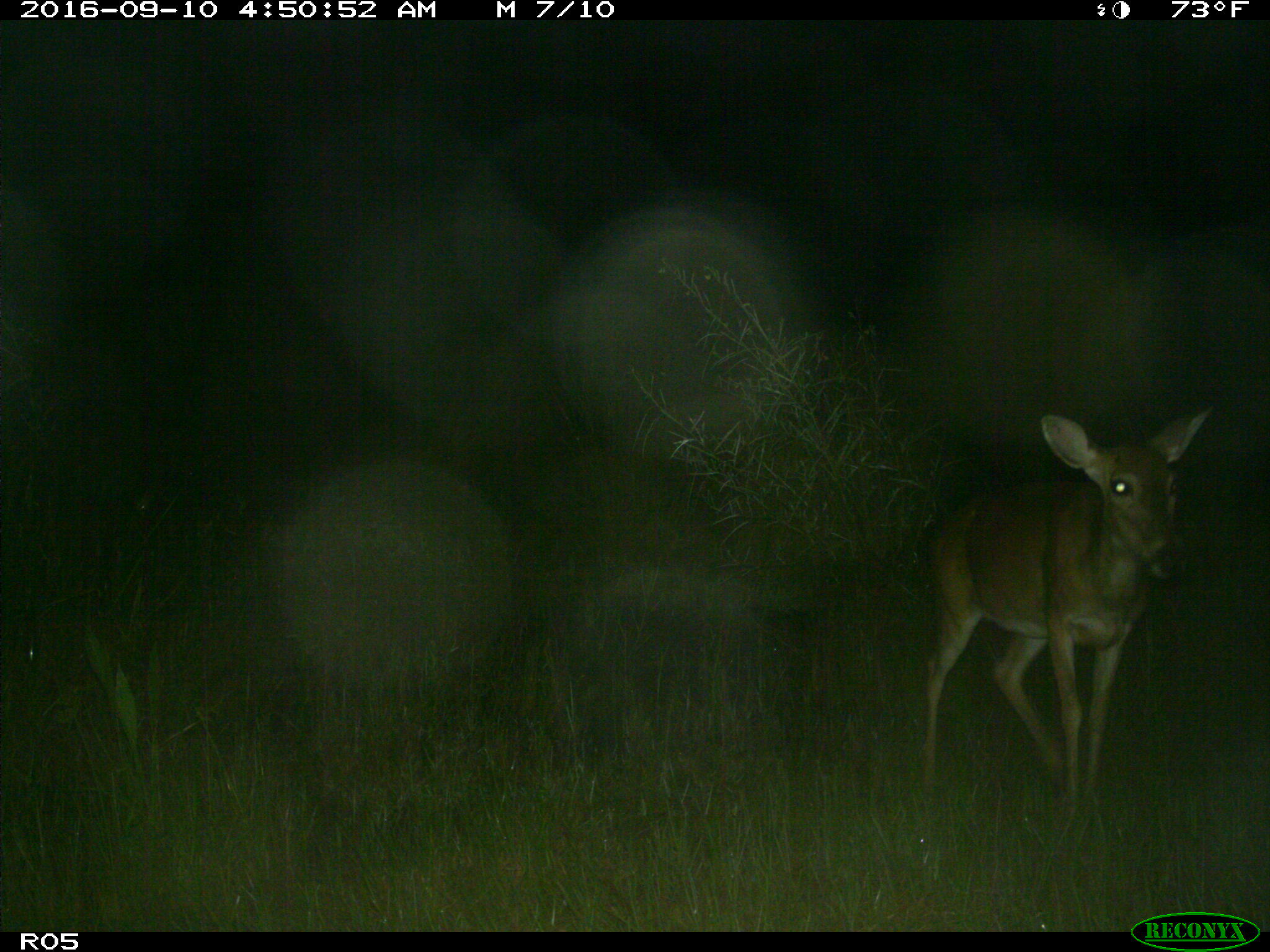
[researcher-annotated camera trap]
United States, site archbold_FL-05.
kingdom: Animalia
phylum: Chordata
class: Mammalia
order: Artiodactyla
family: Cervidae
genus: Odocoileus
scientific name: Odocoileus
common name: deer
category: unidentified deer